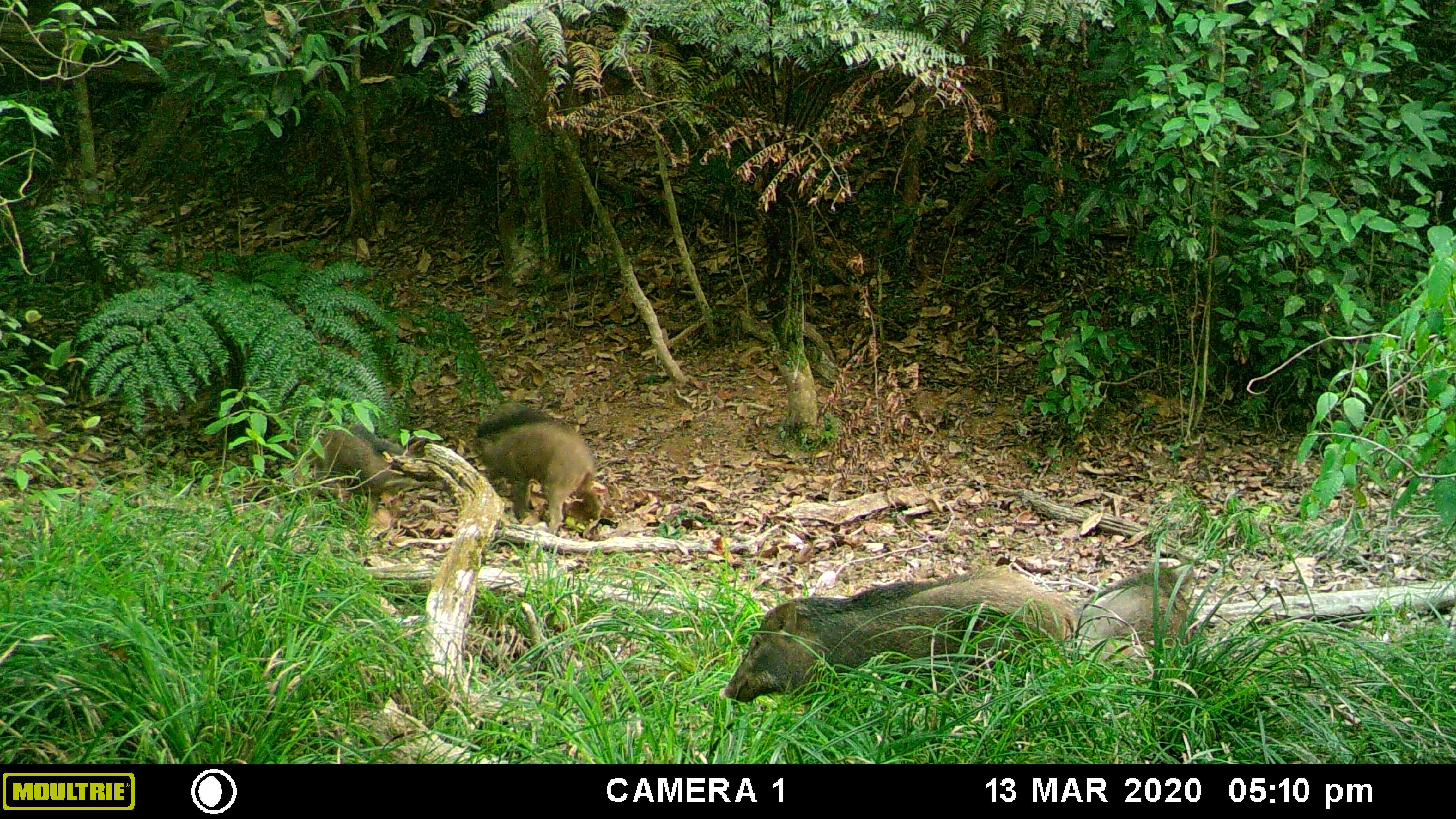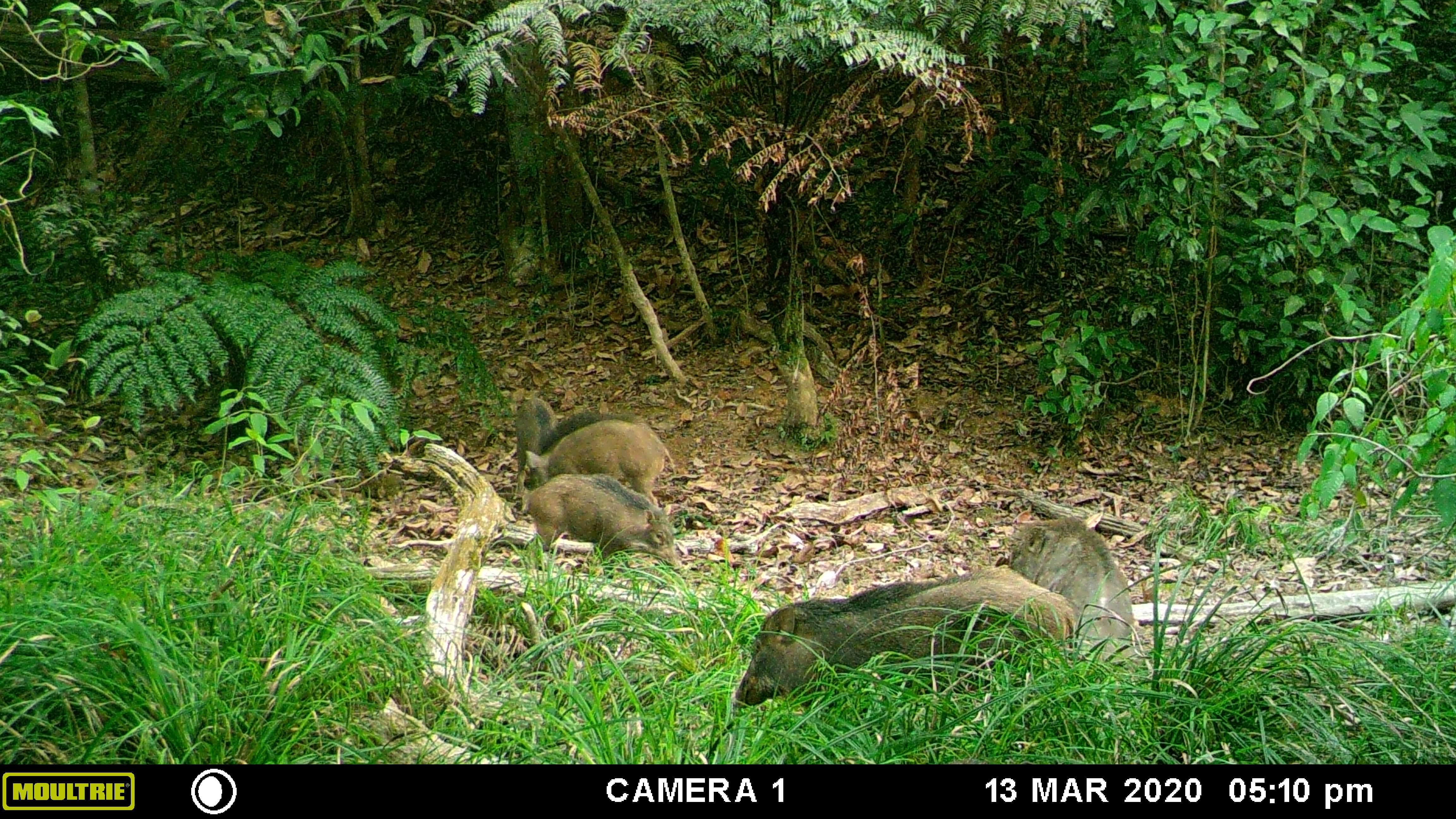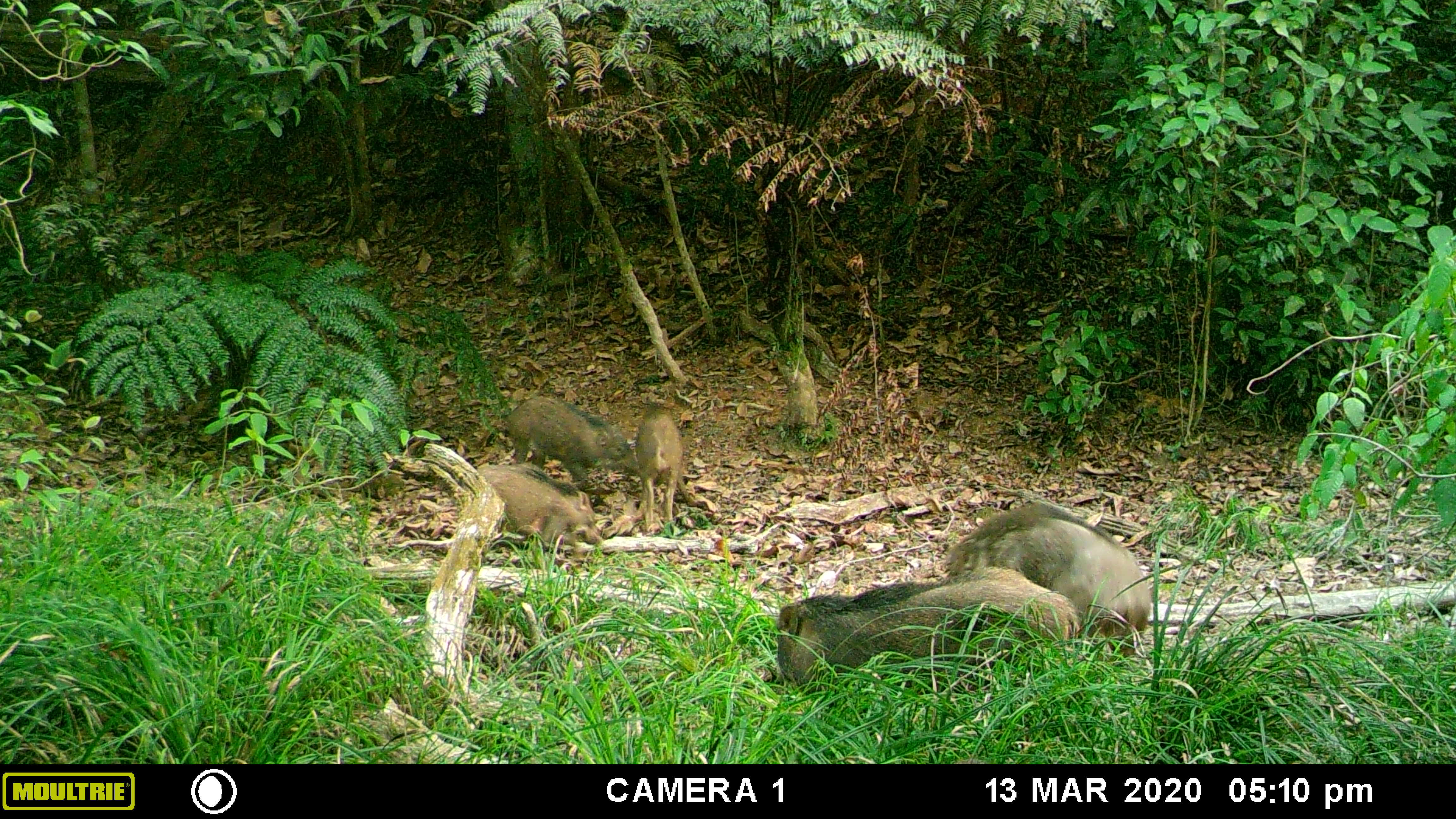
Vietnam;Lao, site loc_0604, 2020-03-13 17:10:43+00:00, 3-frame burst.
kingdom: Animalia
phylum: Chordata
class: Mammalia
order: Artiodactyla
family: Suidae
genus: Sus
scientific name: Sus scrofa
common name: eurasian wild pig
Eurasian wild pig (Sus scrofa). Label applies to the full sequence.